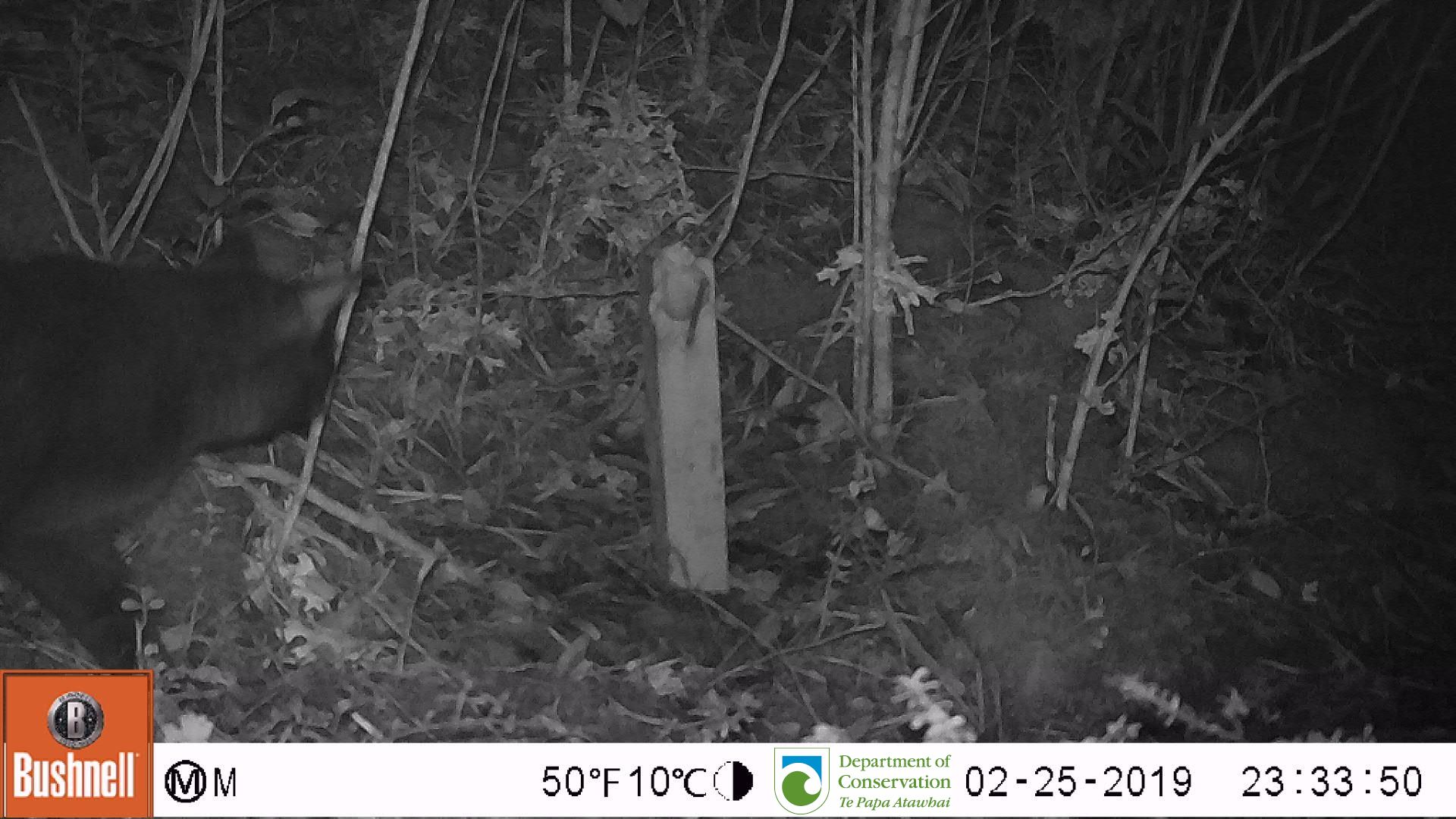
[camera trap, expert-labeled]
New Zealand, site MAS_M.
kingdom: Animalia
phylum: Chordata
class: Mammalia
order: Carnivora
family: Felidae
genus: Felis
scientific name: Felis catus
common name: domestic cat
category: cat